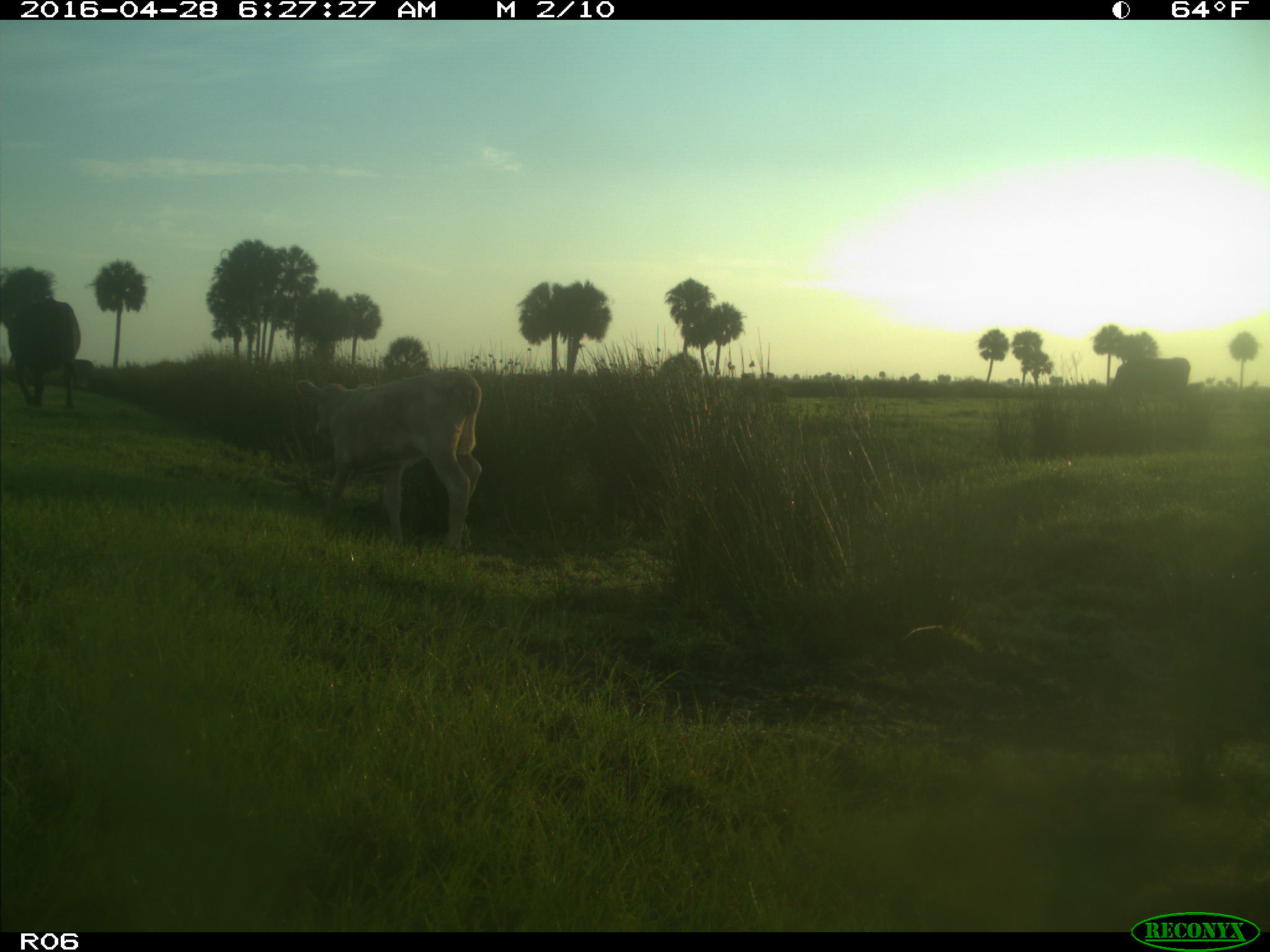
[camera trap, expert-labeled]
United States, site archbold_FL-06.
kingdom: Animalia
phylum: Chordata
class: Mammalia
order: Artiodactyla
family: Bovidae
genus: Bos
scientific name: Bos taurus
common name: domestic cow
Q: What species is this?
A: Bos taurus (domestic cow).